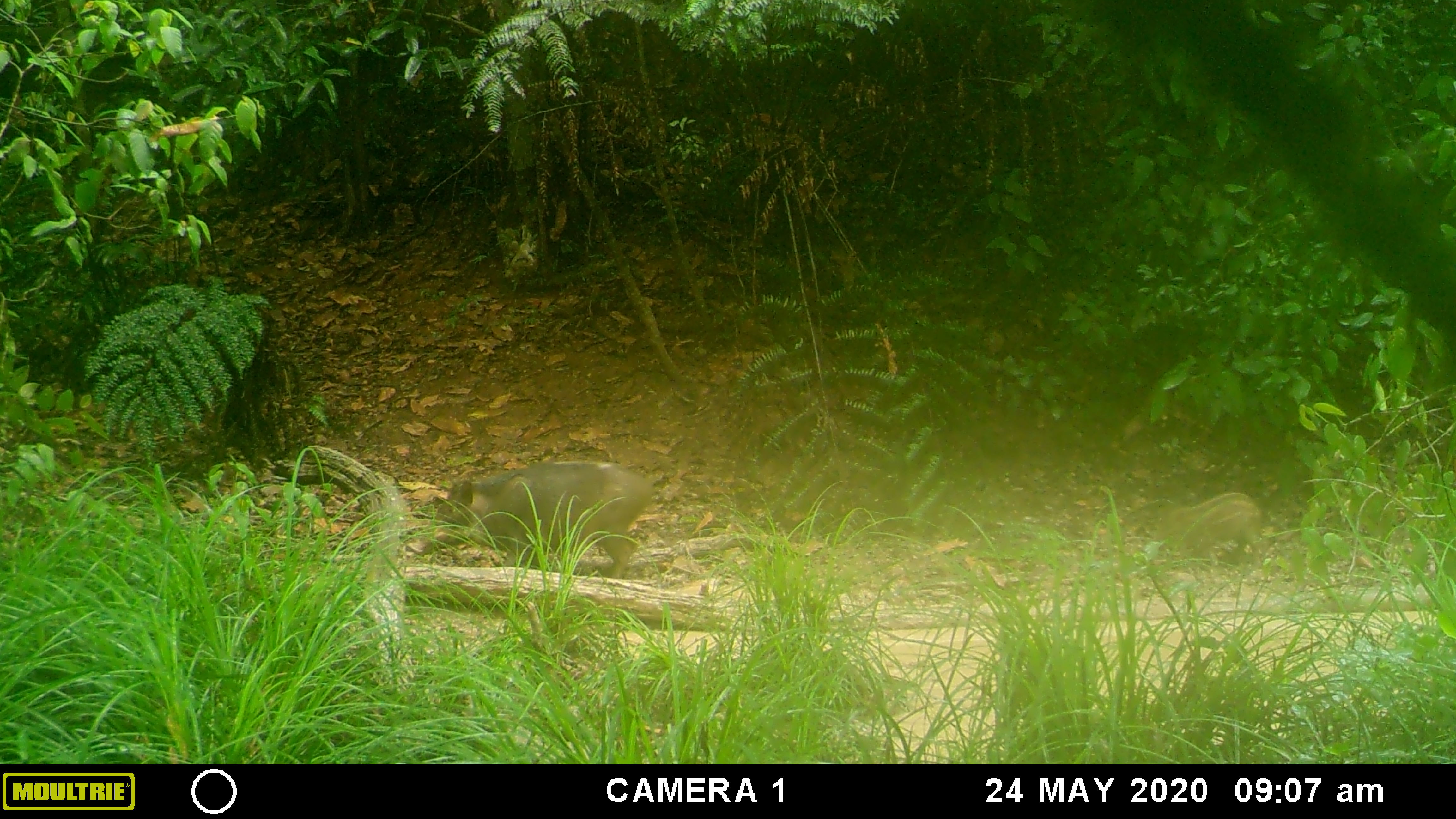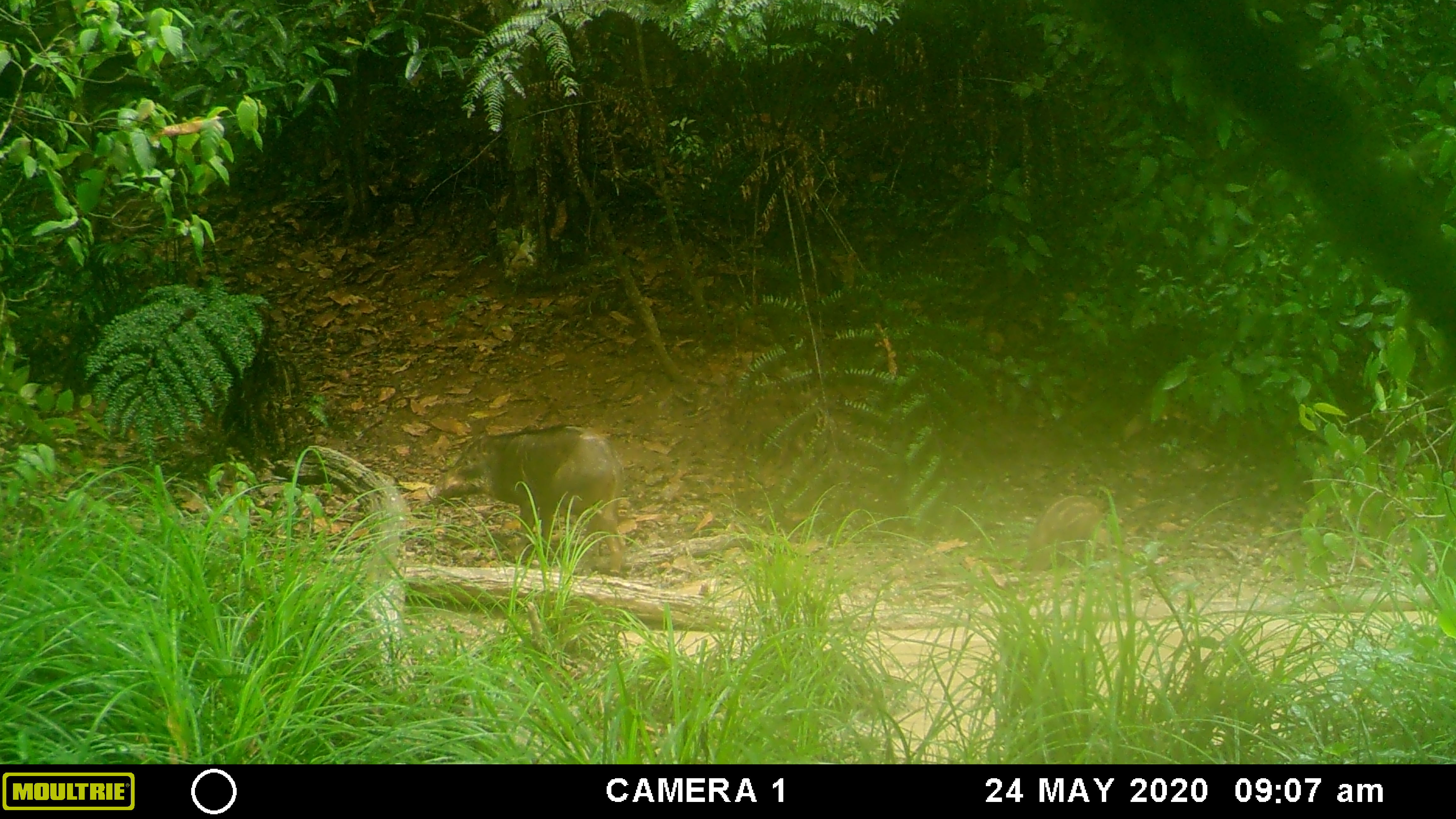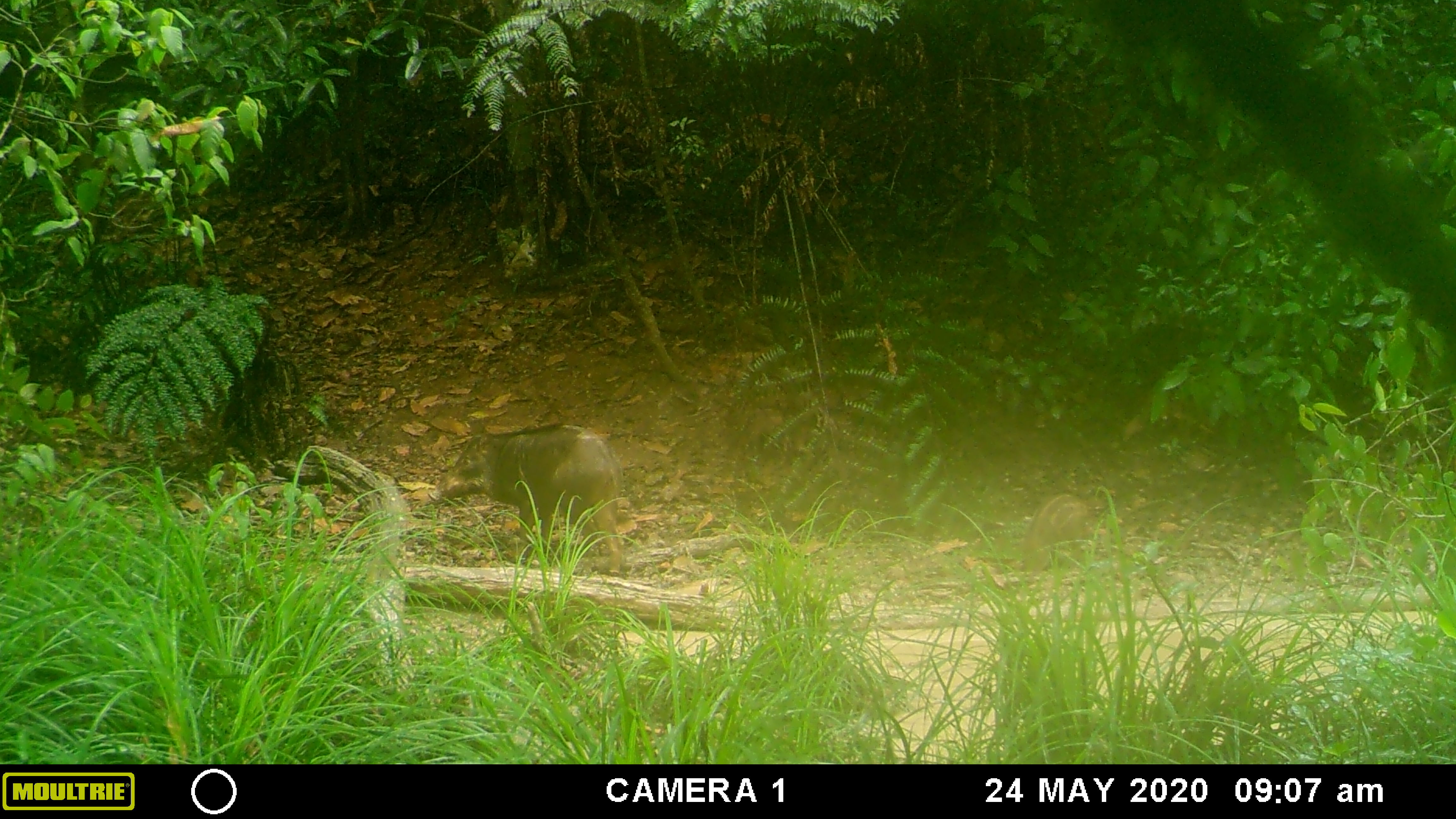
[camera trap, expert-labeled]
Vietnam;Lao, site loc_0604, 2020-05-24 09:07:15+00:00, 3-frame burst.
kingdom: Animalia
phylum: Chordata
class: Mammalia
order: Artiodactyla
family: Suidae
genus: Sus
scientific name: Sus scrofa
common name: eurasian wild pig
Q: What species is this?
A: Eurasian wild pig (Sus scrofa).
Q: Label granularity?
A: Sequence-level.